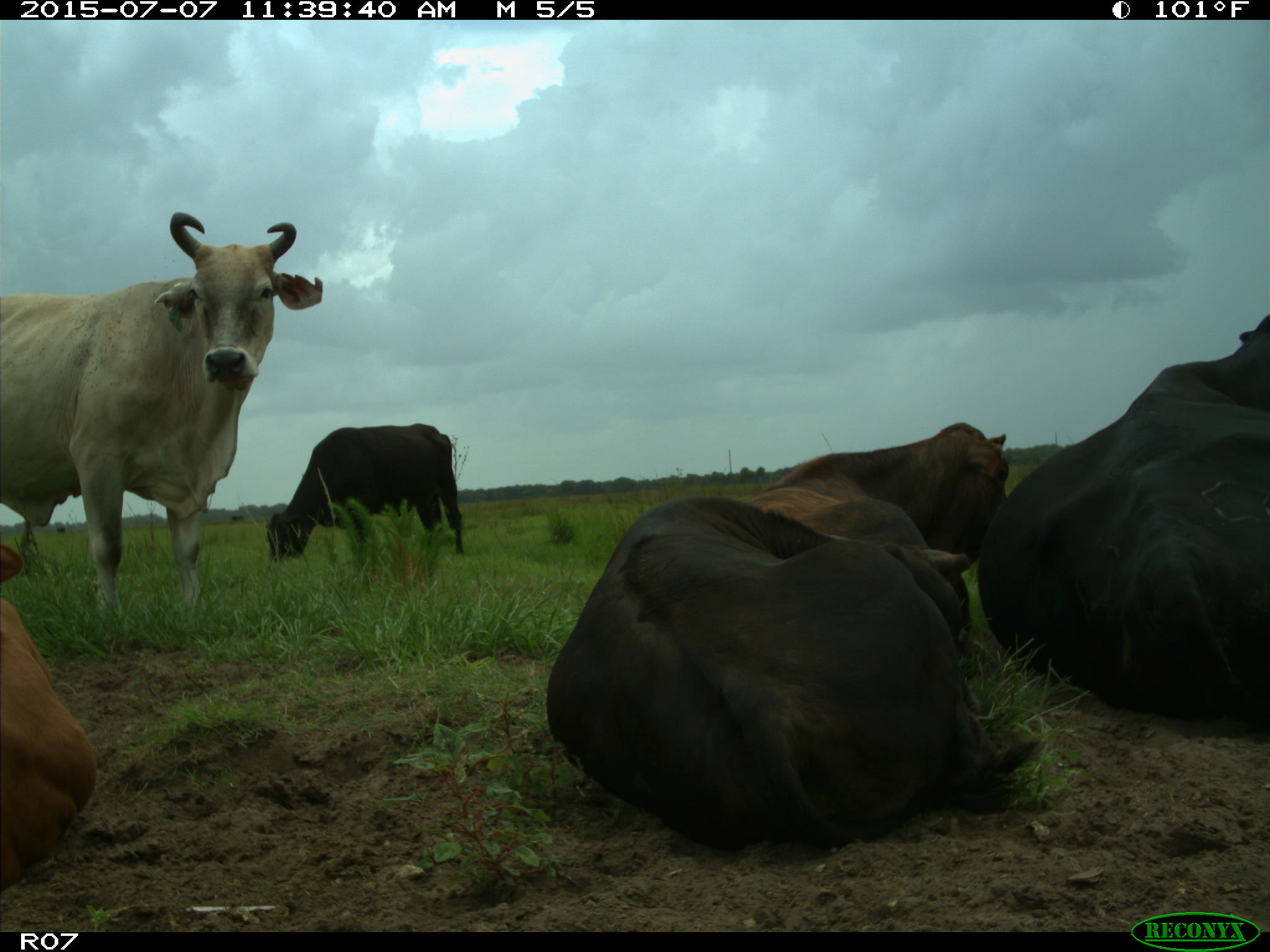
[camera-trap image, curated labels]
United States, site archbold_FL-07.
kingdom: Animalia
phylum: Chordata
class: Mammalia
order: Artiodactyla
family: Bovidae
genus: Bos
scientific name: Bos taurus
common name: domestic cow